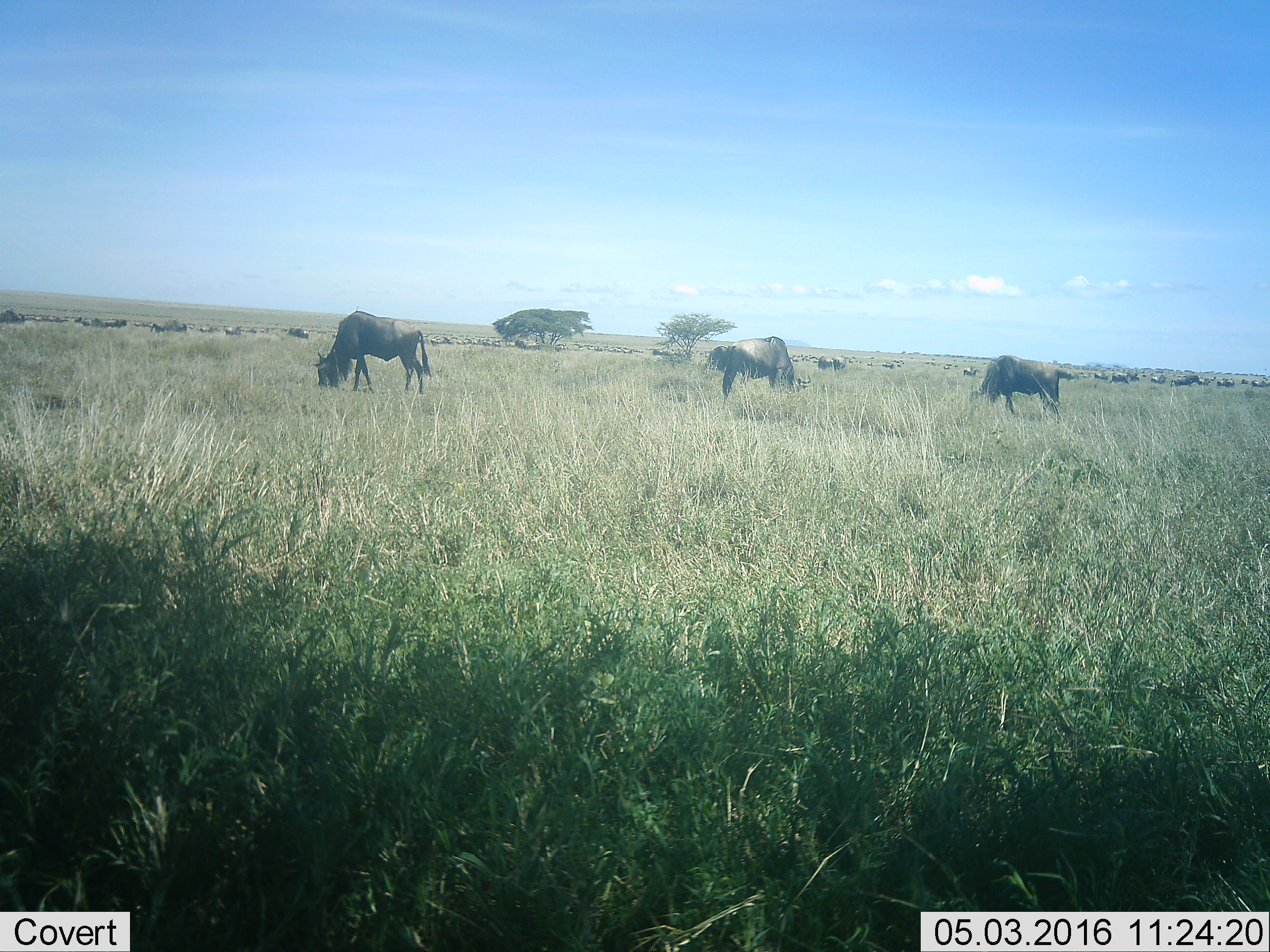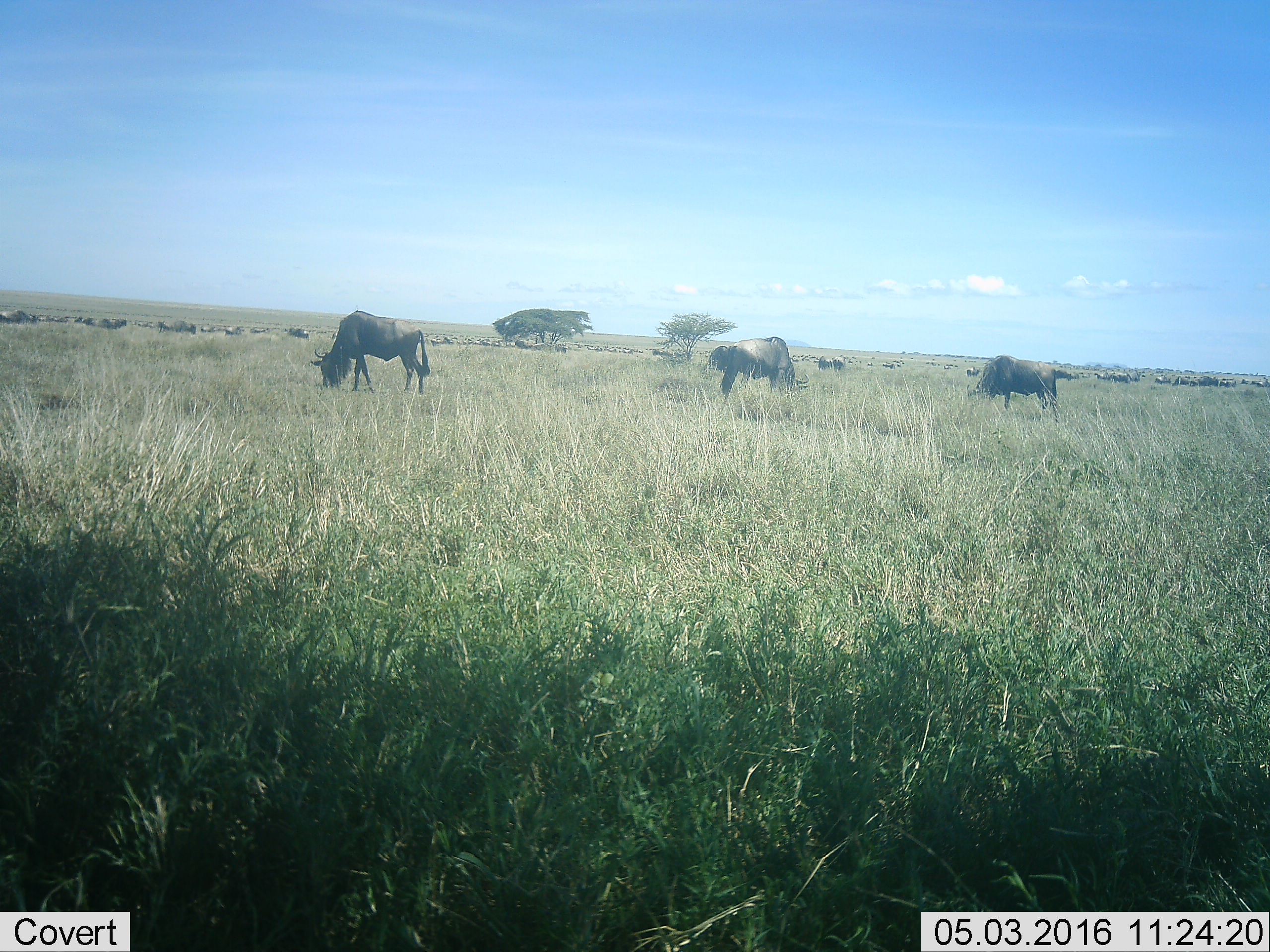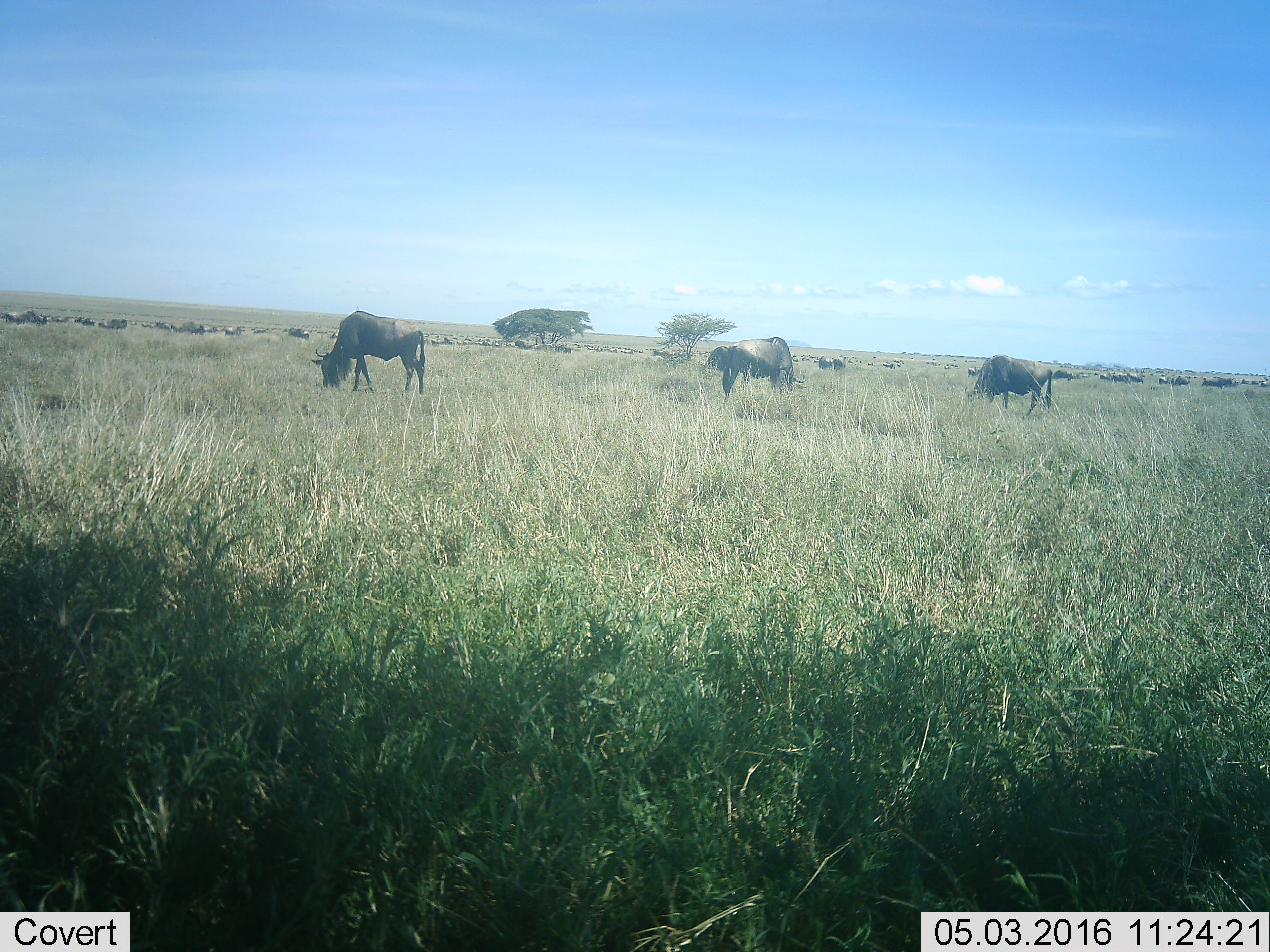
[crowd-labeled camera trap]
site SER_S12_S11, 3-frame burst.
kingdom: Animalia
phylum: Chordata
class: Mammalia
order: Artiodactyla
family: Bovidae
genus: Connochaetes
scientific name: Connochaetes taurinus taurinus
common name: blue wildebeest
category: wildebeestblue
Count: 11-50.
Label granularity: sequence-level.